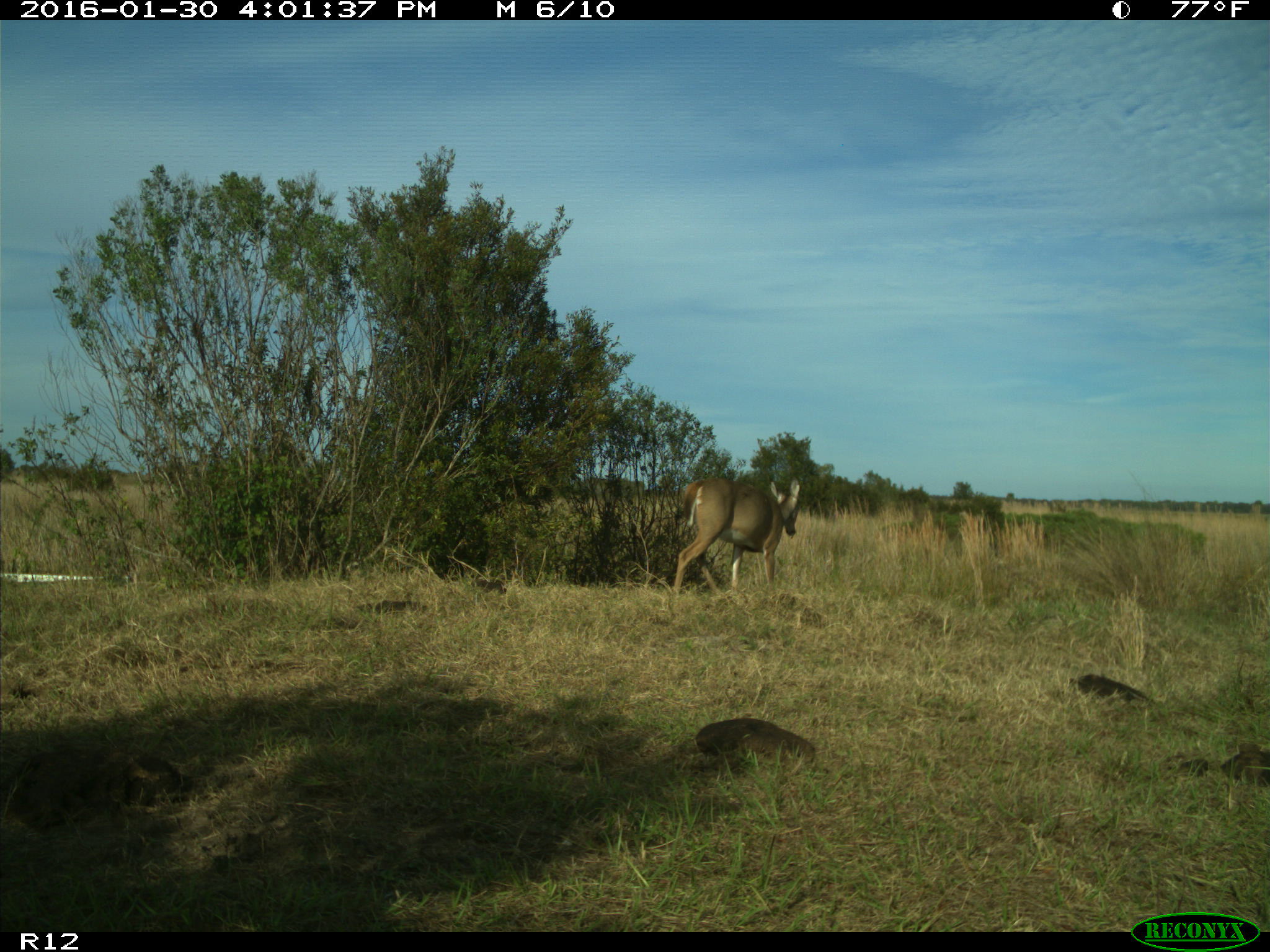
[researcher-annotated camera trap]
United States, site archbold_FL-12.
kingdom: Animalia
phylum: Chordata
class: Mammalia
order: Artiodactyla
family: Cervidae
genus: Odocoileus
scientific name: Odocoileus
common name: deer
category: unidentified deer